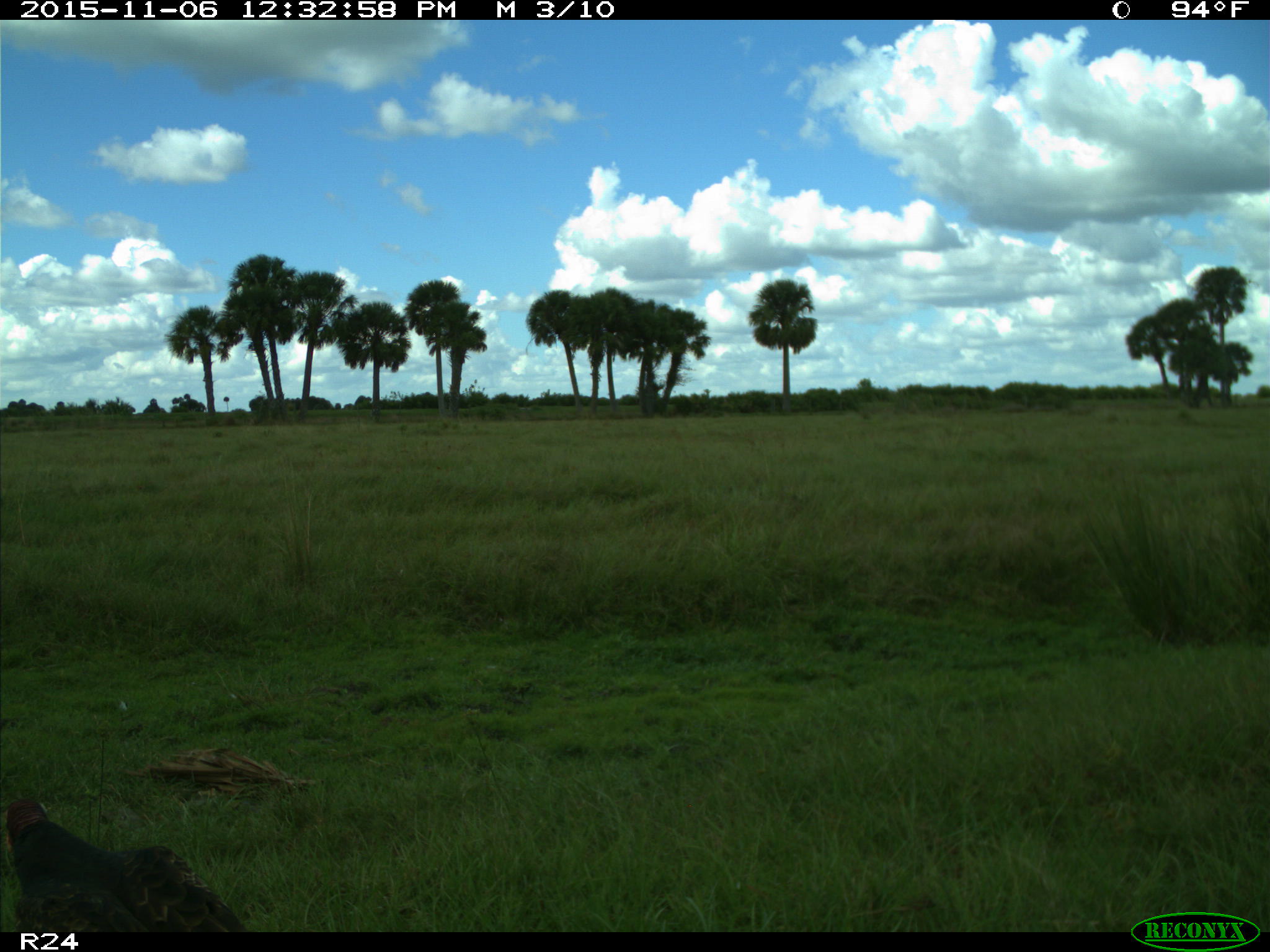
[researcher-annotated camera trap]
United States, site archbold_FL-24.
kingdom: Animalia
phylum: Chordata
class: Aves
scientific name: Aves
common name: birds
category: unidentified bird